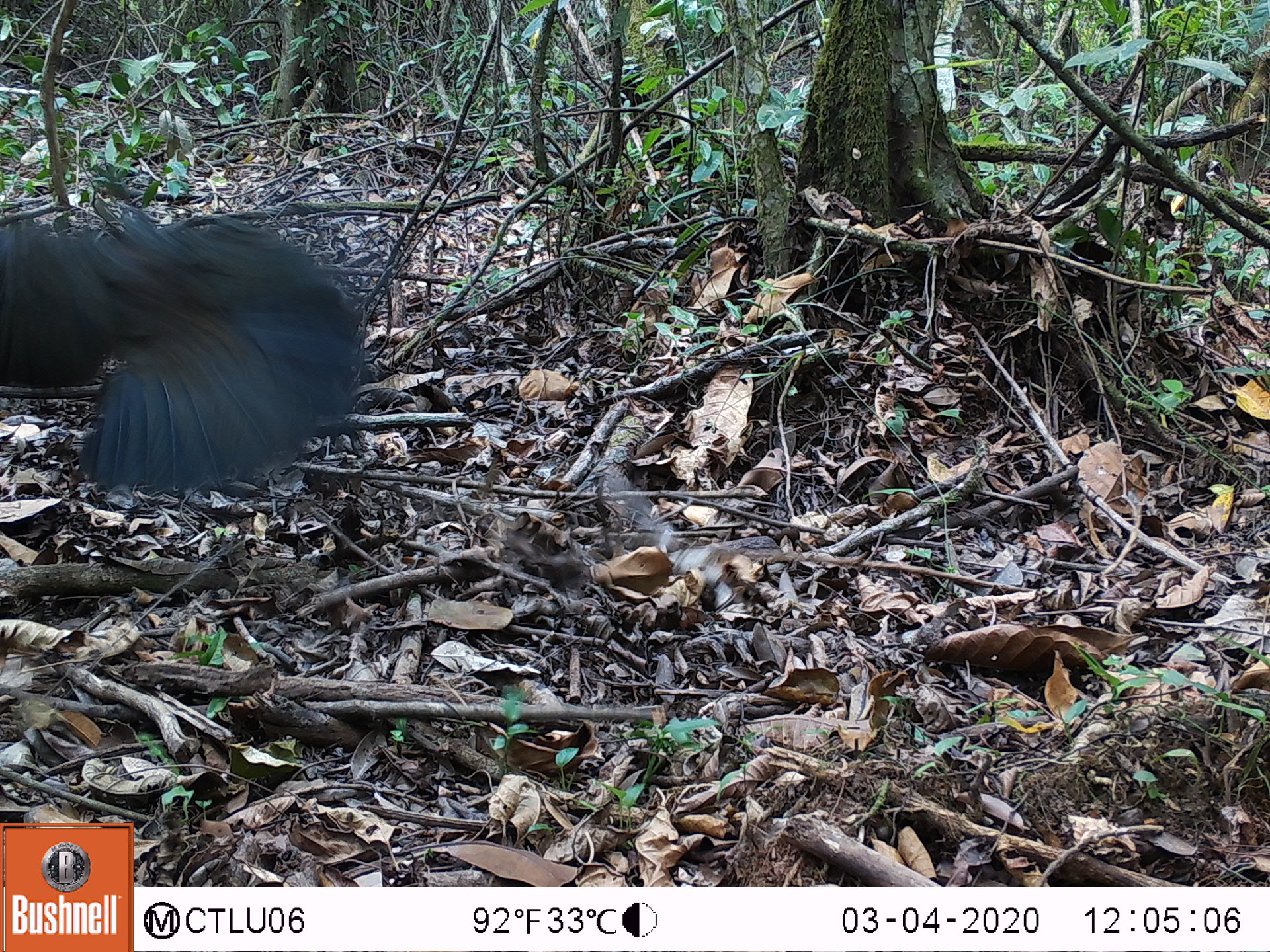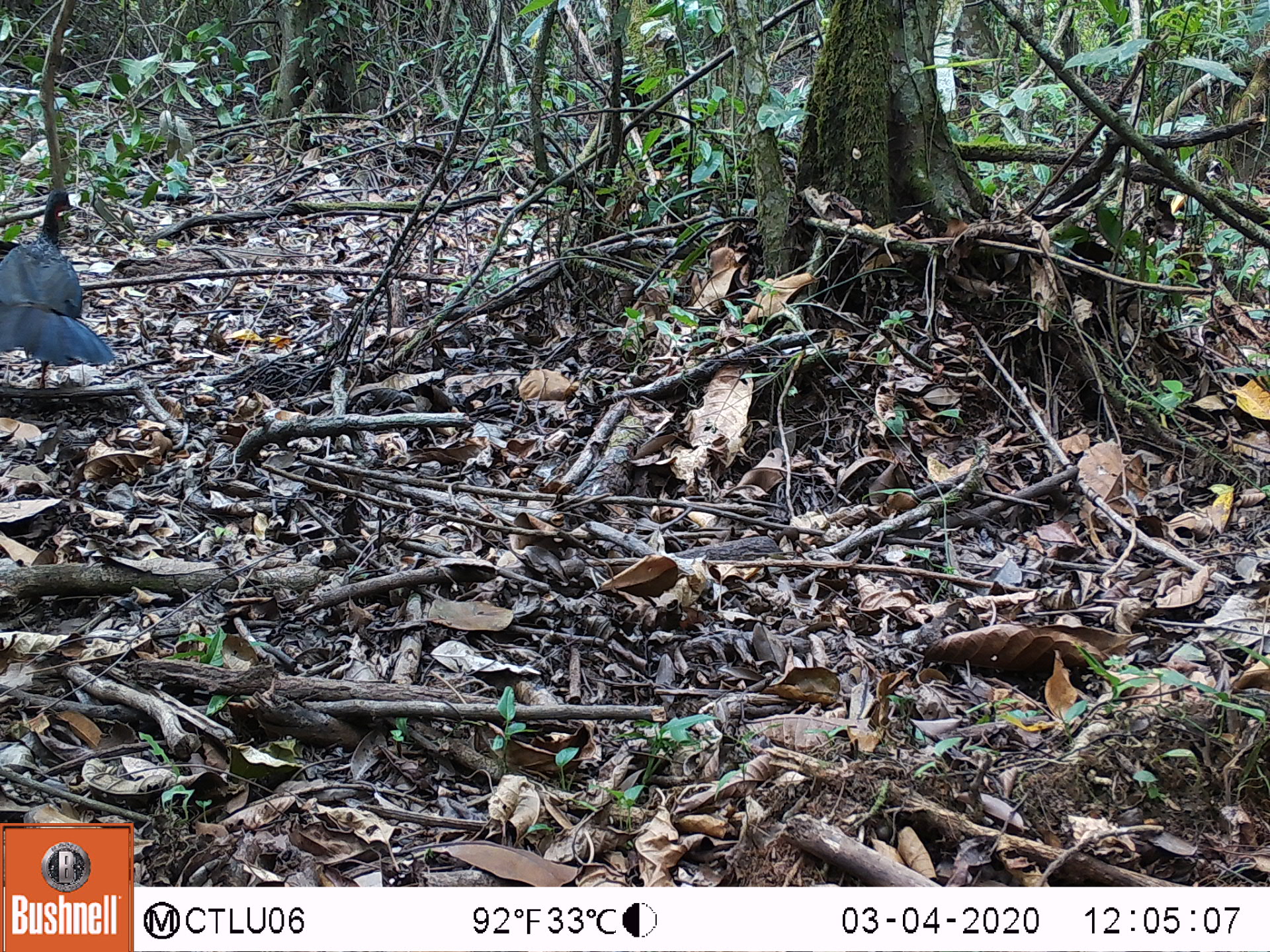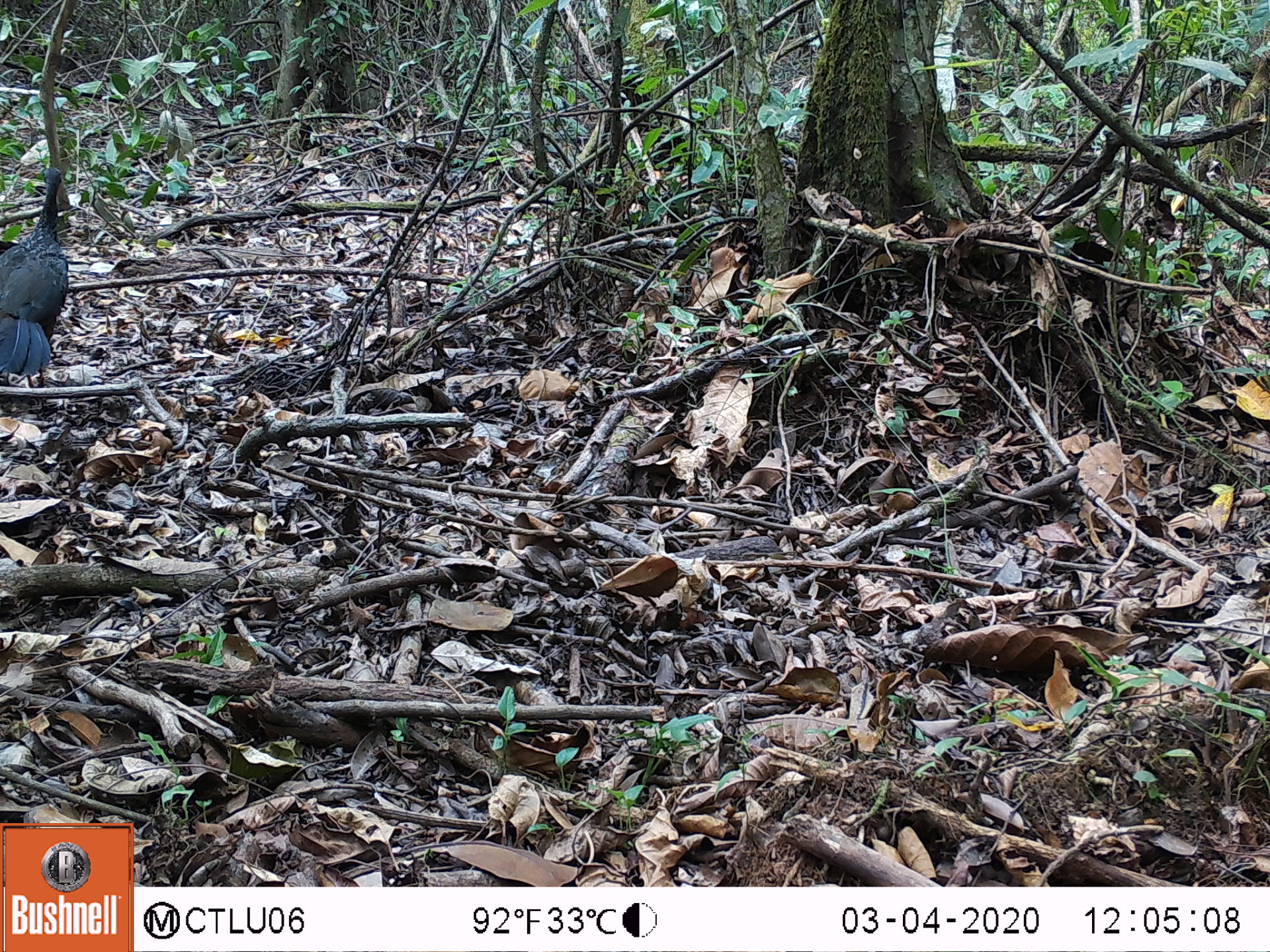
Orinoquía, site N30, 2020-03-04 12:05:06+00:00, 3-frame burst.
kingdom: Animalia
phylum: Chordata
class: Aves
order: Galliformes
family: Cracidae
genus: Penelope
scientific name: Penelope jacquacu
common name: spix's guan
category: spixs guan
Spixs guan (spix's guan) (Penelope jacquacu).